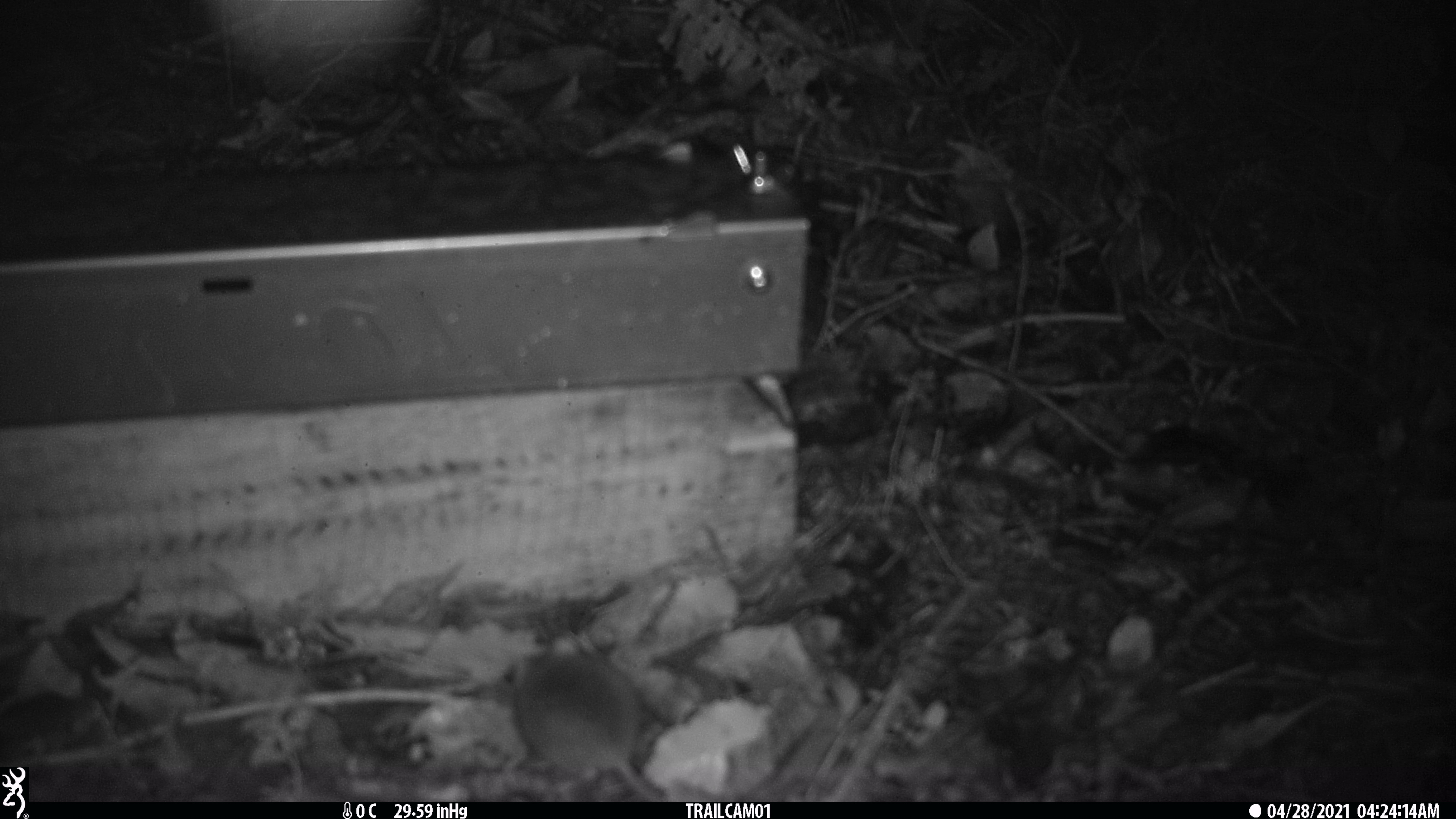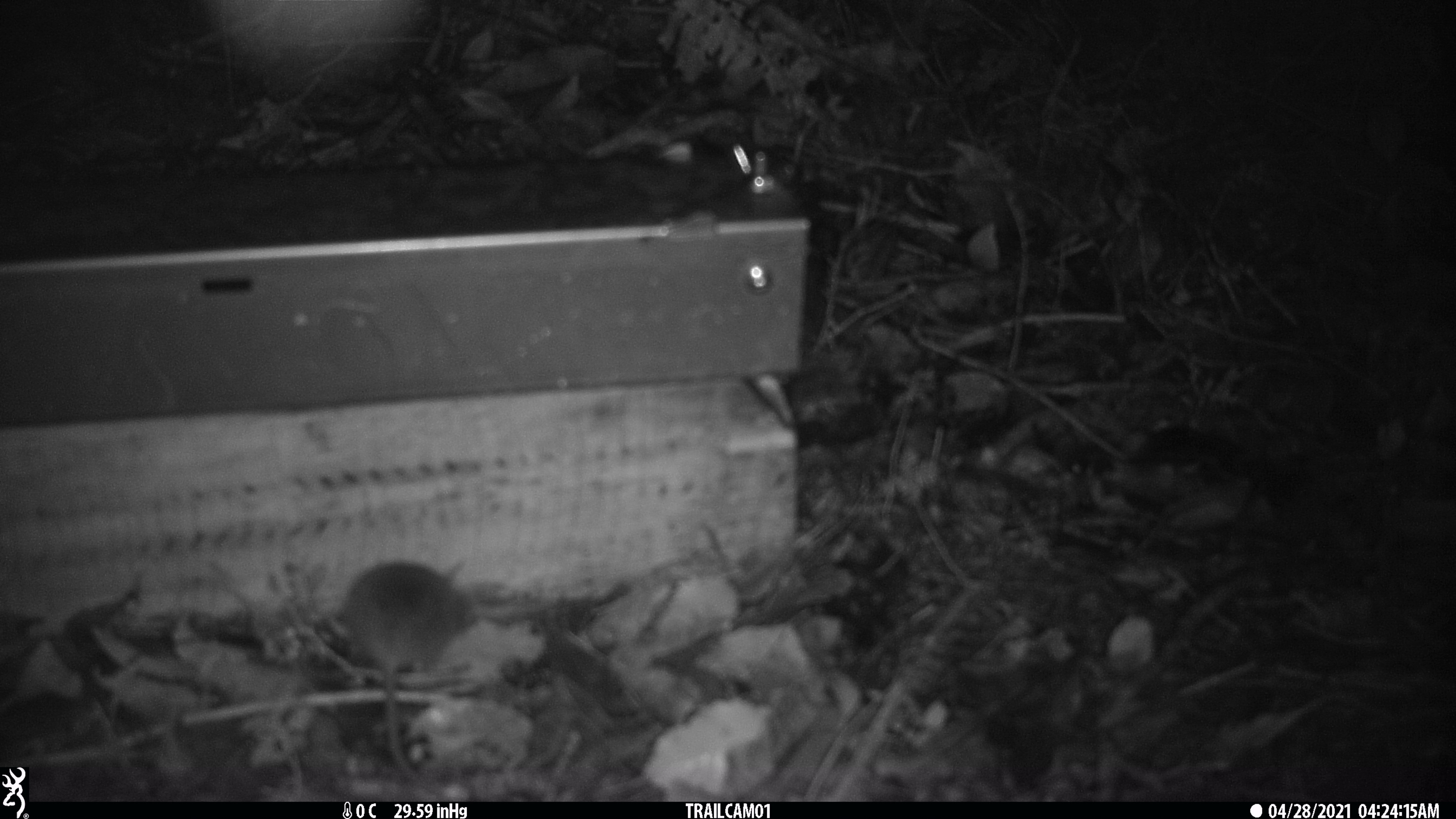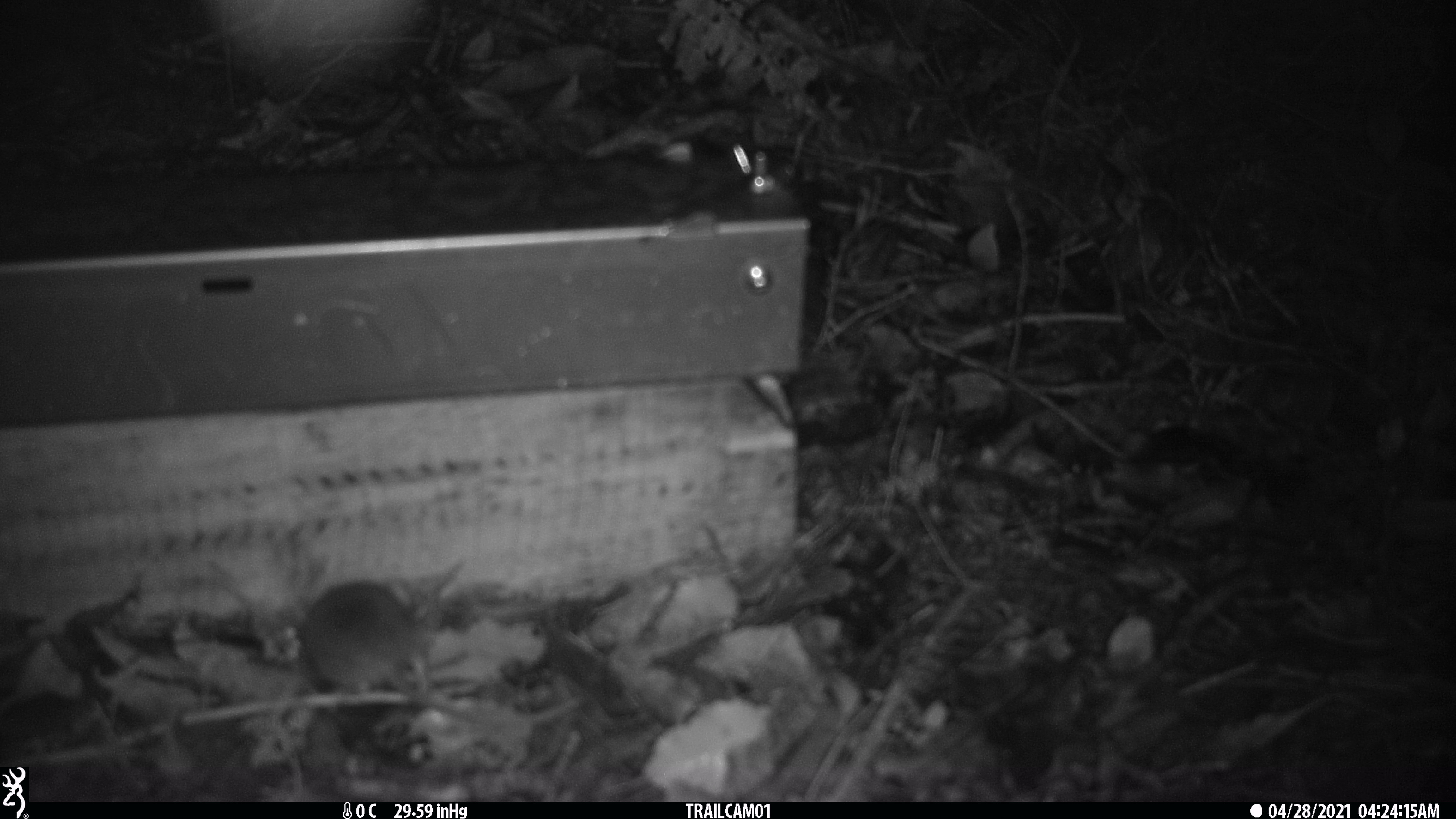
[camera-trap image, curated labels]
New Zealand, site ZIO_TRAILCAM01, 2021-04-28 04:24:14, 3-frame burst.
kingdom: Animalia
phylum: Chordata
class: Mammalia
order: Rodentia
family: Muridae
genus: Mus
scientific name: Mus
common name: mouse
Mouse (Mus).